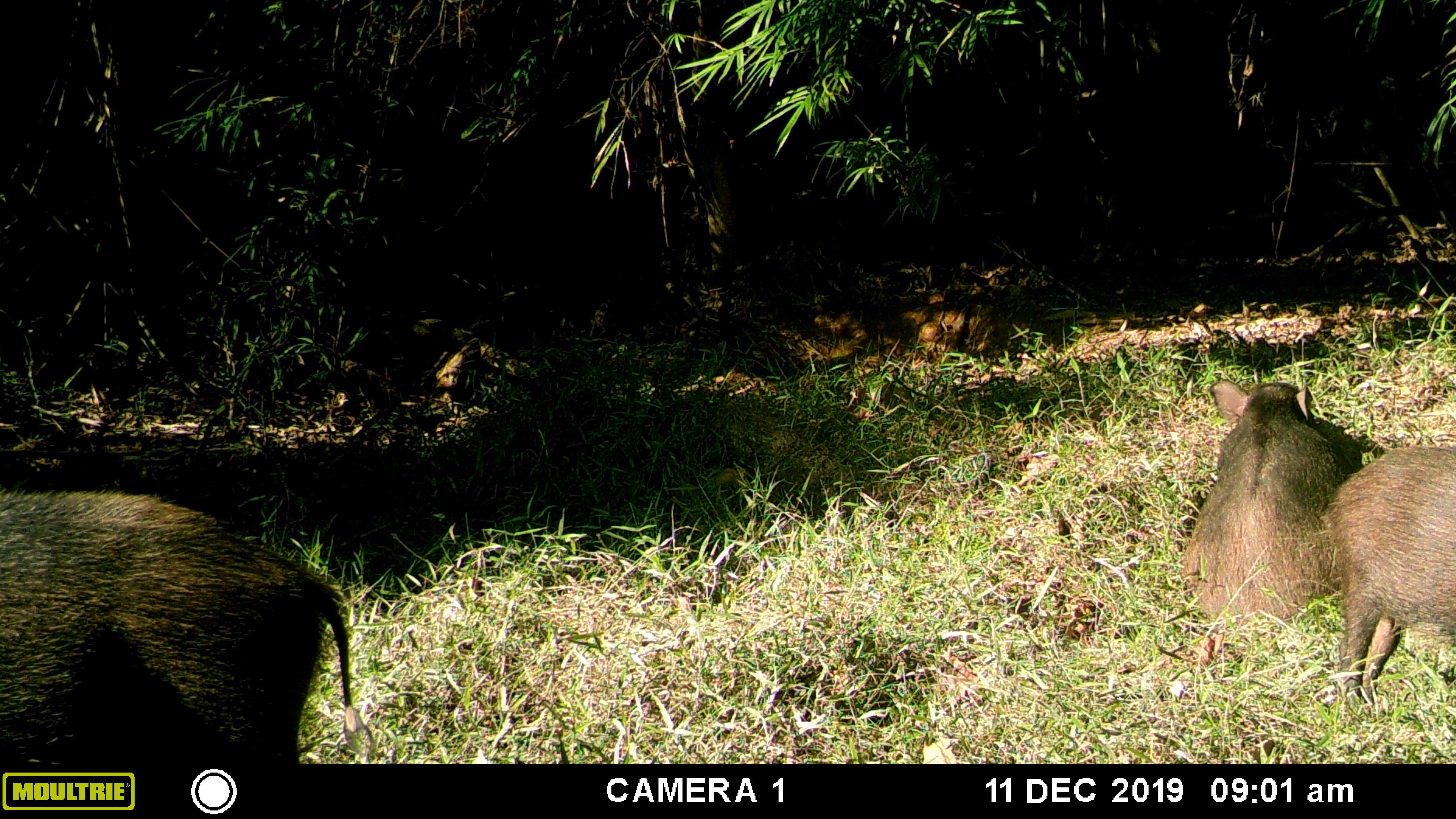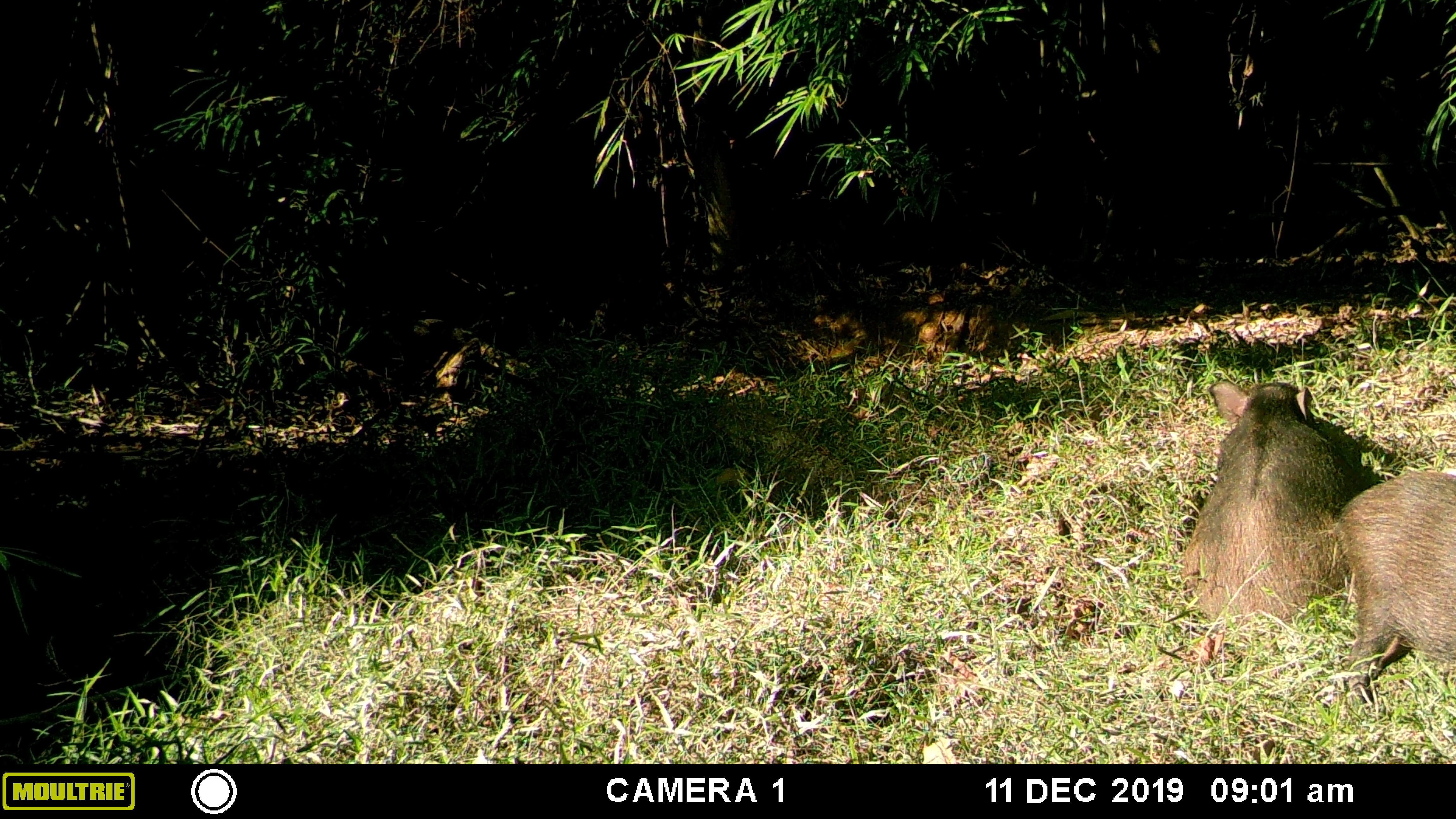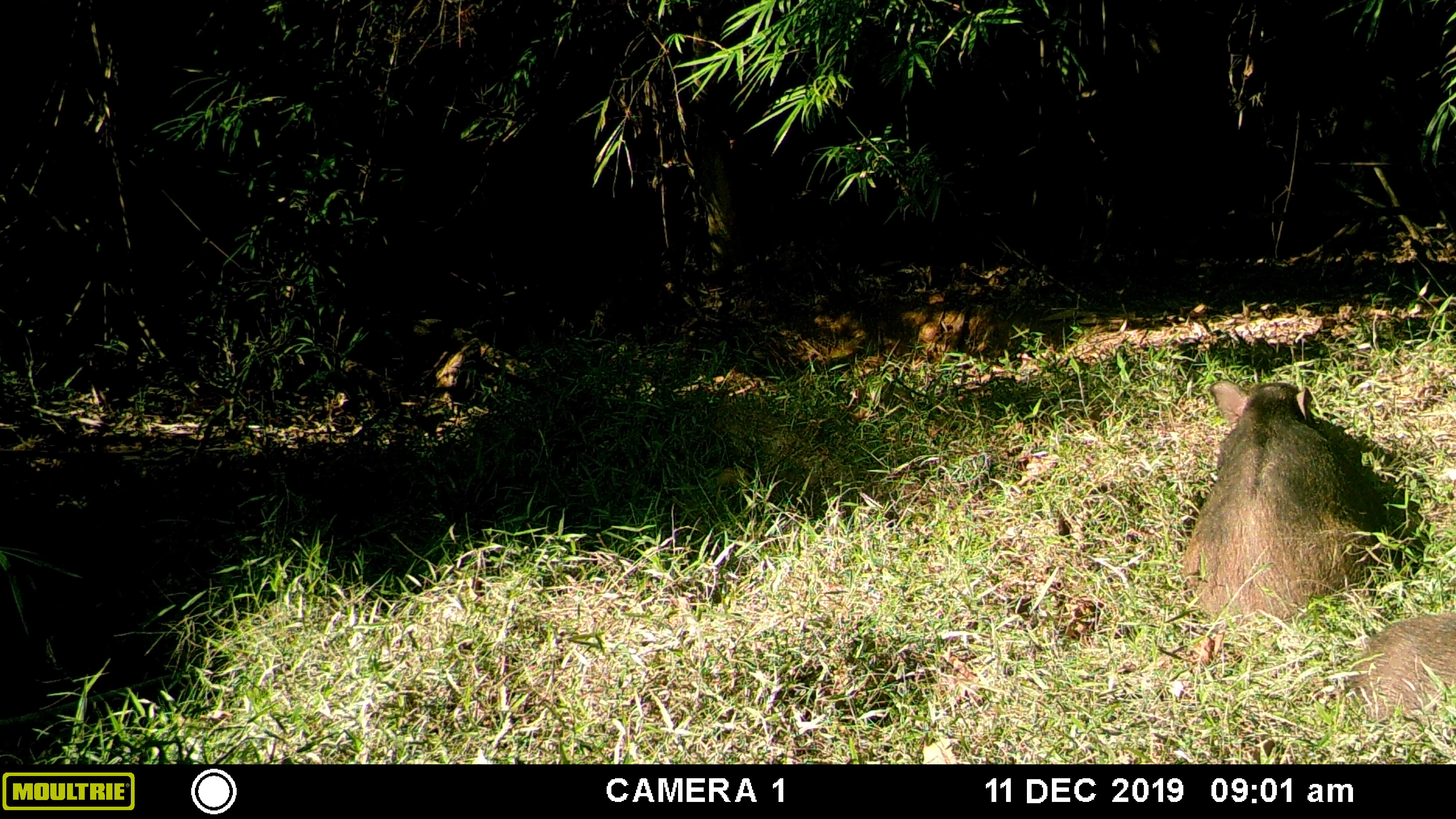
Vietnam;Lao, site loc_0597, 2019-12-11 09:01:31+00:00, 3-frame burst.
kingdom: Animalia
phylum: Chordata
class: Mammalia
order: Artiodactyla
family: Suidae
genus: Sus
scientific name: Sus scrofa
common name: eurasian wild pig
Eurasian wild pig (Sus scrofa). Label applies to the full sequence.